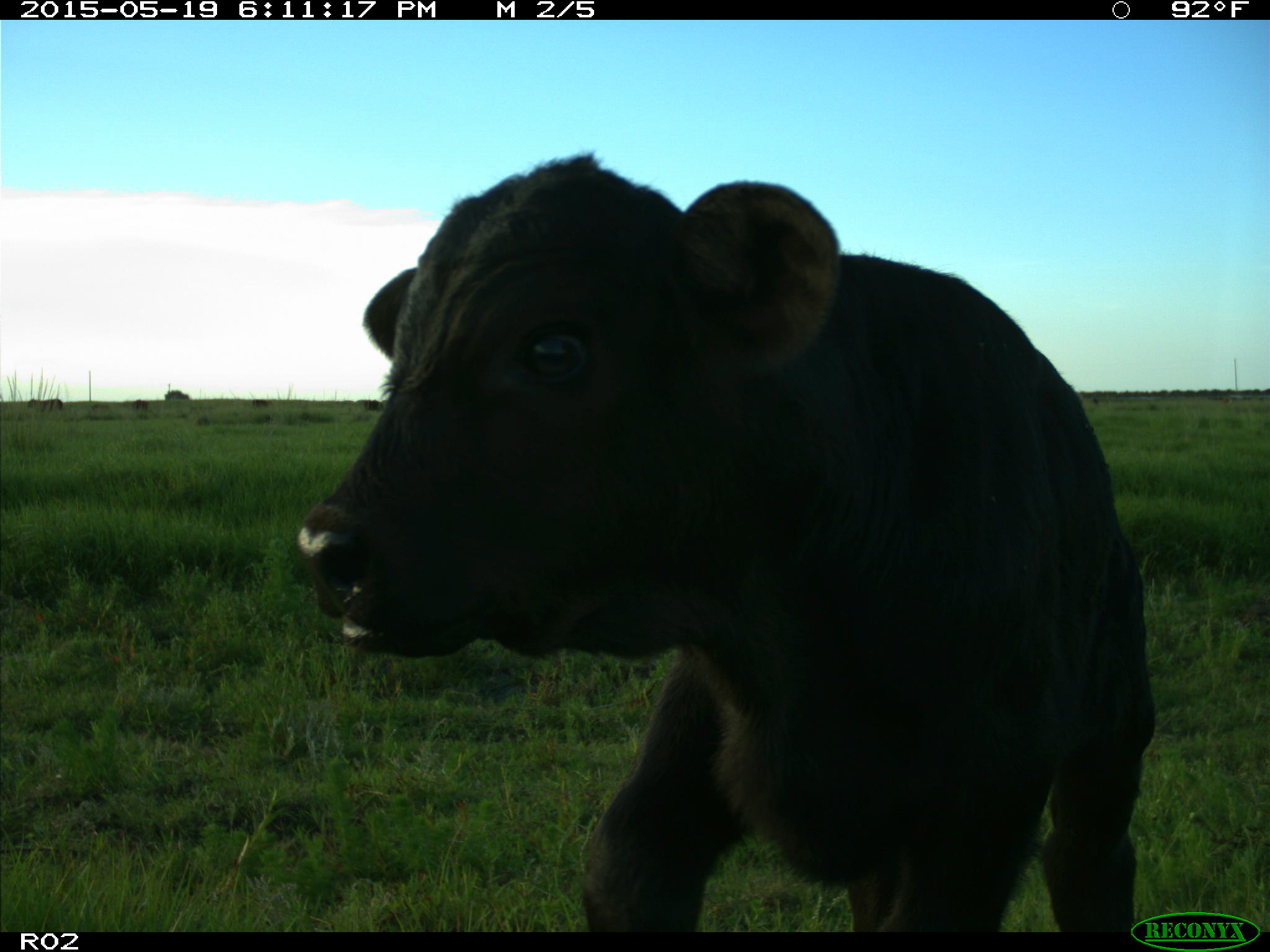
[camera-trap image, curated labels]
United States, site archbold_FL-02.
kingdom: Animalia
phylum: Chordata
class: Mammalia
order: Artiodactyla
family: Bovidae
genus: Bos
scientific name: Bos taurus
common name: domestic cow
Bos taurus (domestic cow).